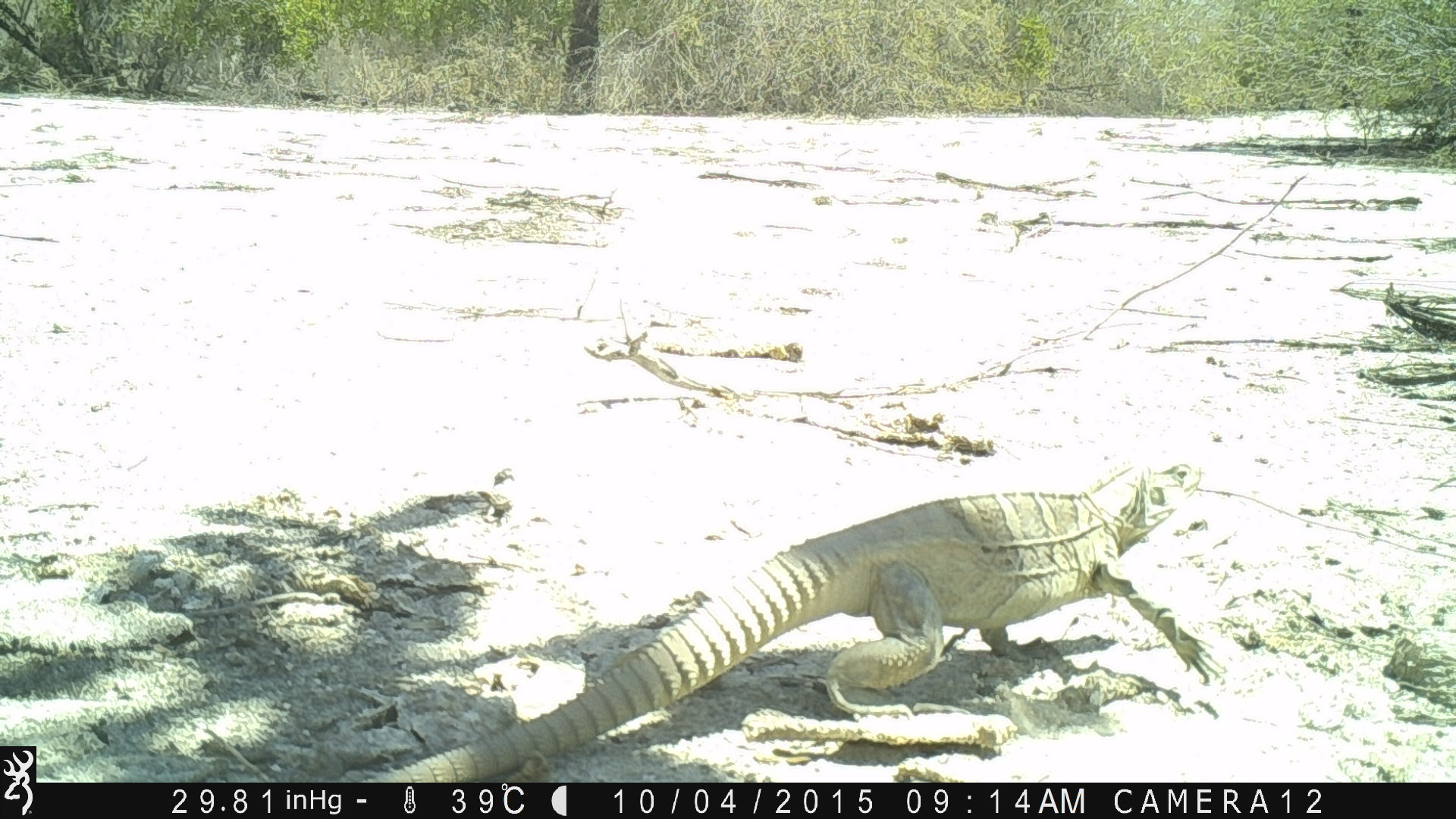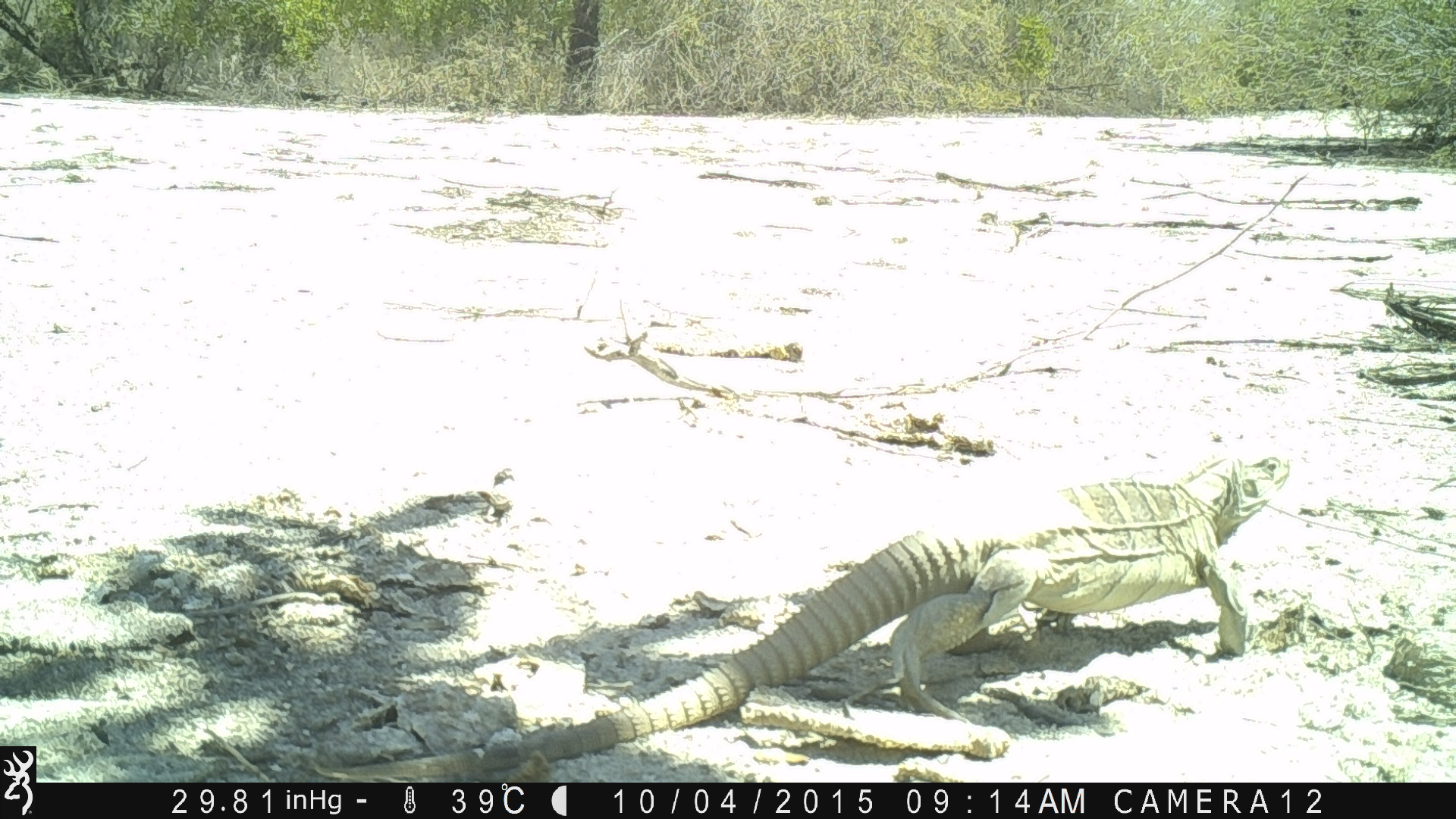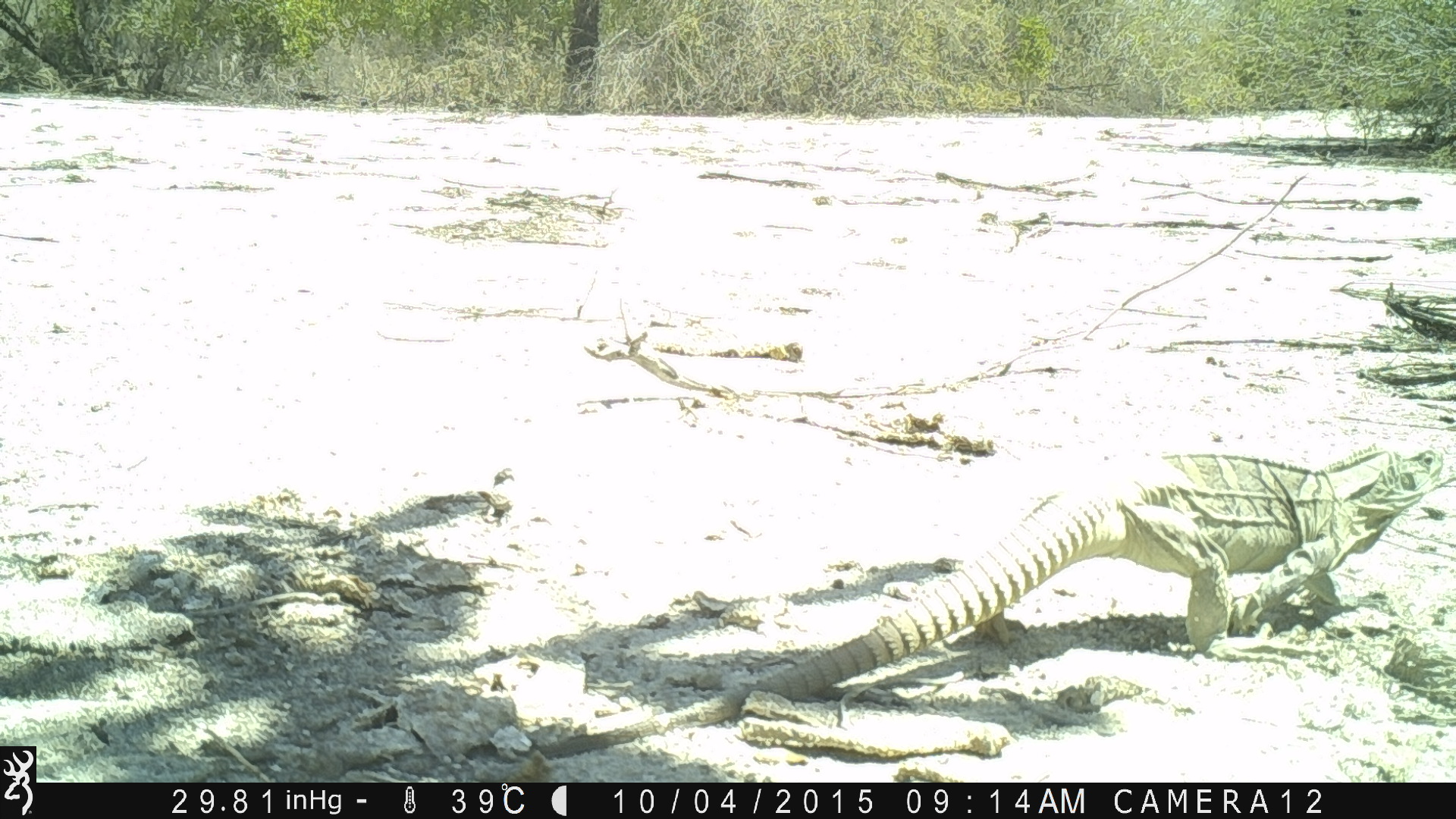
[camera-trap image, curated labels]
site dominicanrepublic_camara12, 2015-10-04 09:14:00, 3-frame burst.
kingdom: Animalia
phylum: Chordata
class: Reptilia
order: Squamata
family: Iguanidae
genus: Iguana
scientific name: Iguana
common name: typical iguanas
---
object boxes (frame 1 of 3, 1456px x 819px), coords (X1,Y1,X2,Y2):
iguana: (368,457,1238,782)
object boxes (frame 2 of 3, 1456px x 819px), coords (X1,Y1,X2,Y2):
iguana: (313,448,1299,786)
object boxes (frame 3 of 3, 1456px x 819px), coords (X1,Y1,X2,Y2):
iguana: (461,433,1456,759)